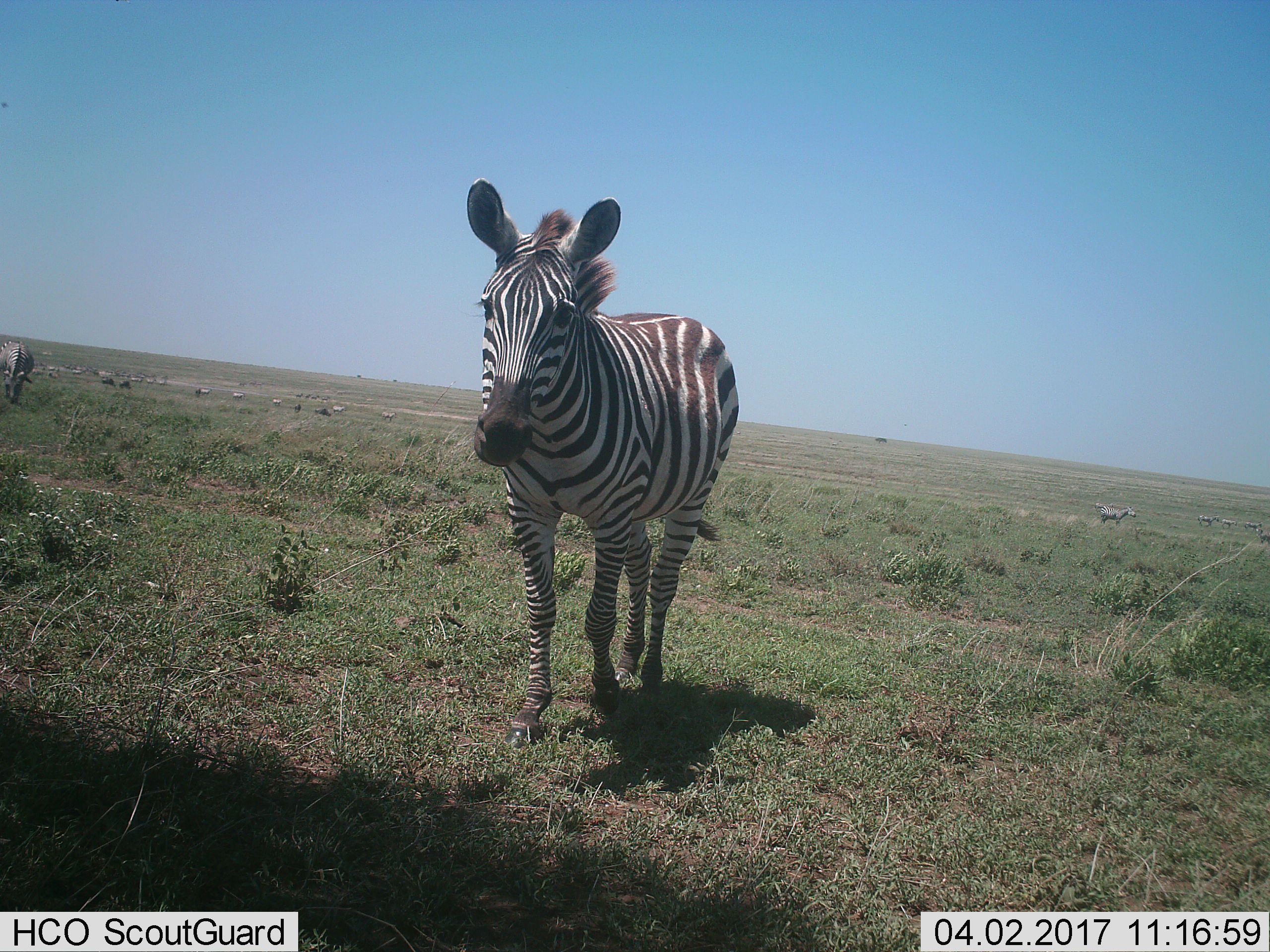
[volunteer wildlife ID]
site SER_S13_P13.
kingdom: Animalia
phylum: Chordata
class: Mammalia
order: Perissodactyla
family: Equidae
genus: Equus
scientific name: Equus quagga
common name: plains zebra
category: zebraplains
Zebraplains (plains zebra) (Equus quagga), count 11-50. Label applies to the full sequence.